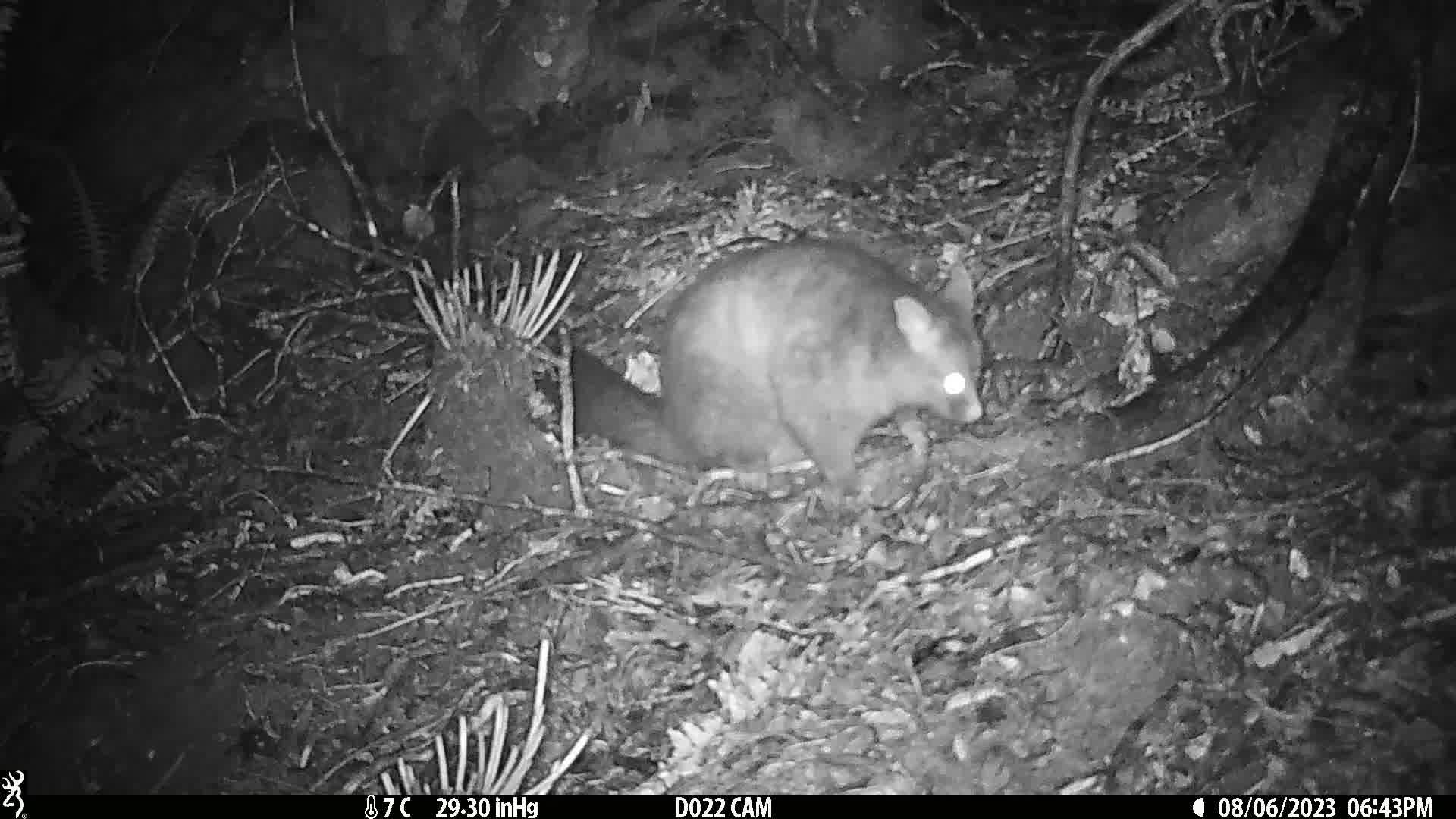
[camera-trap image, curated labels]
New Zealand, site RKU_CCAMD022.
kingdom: Animalia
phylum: Chordata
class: Mammalia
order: Diprotodontia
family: Phalangeridae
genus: Trichosurus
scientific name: Trichosurus vulpecula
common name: common brushtail possum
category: possum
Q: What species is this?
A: Possum (common brushtail possum) (Trichosurus vulpecula).